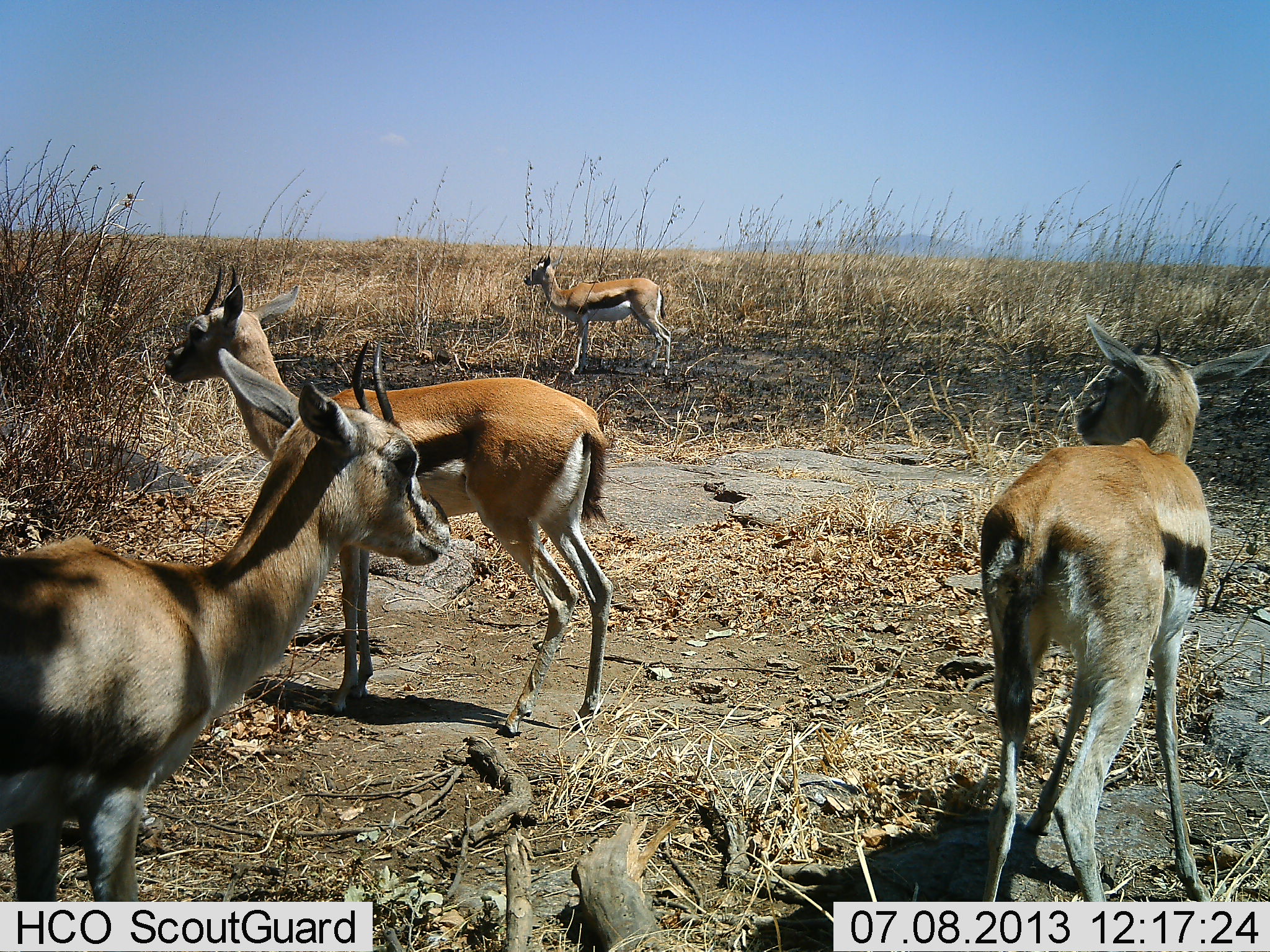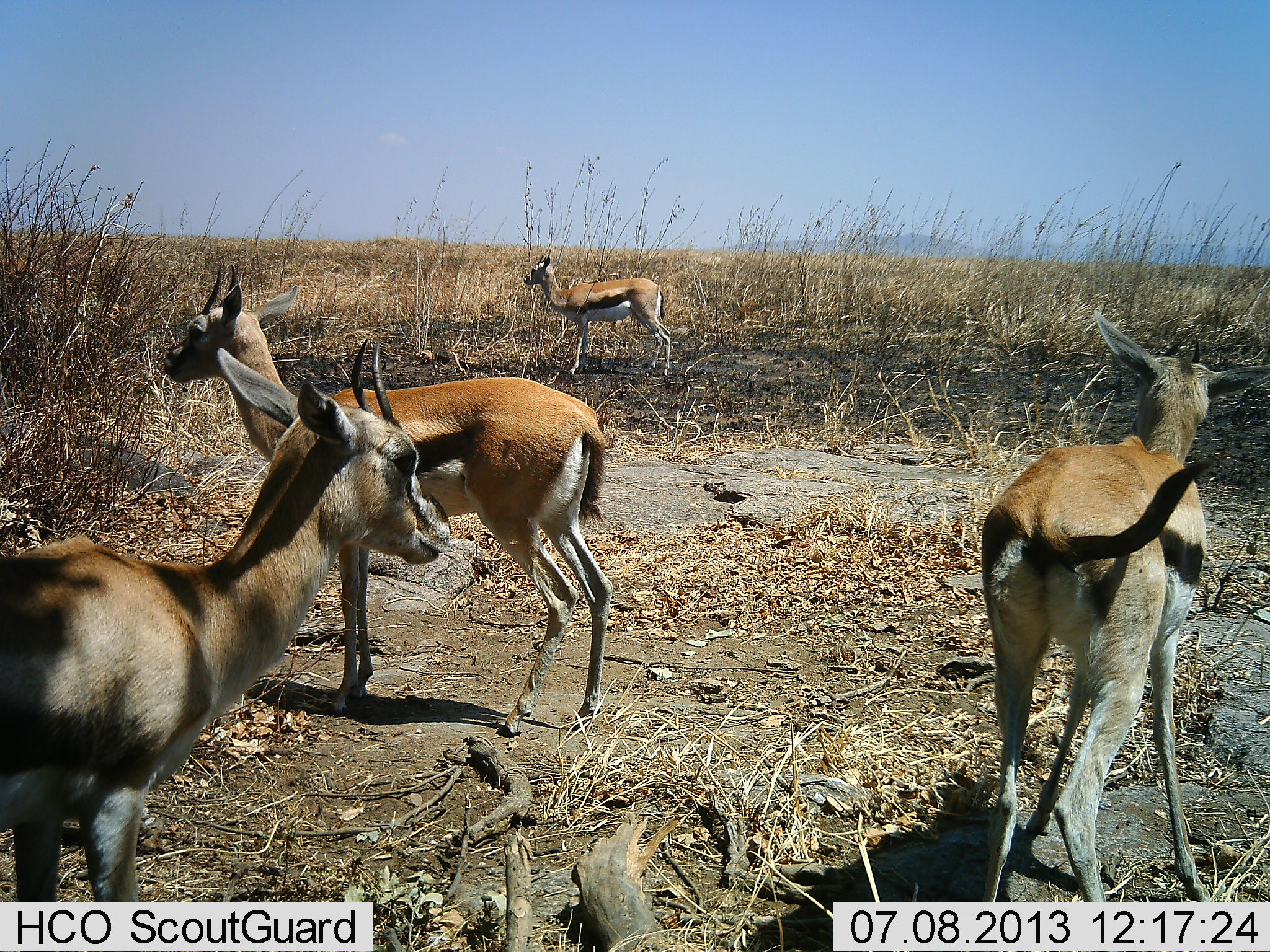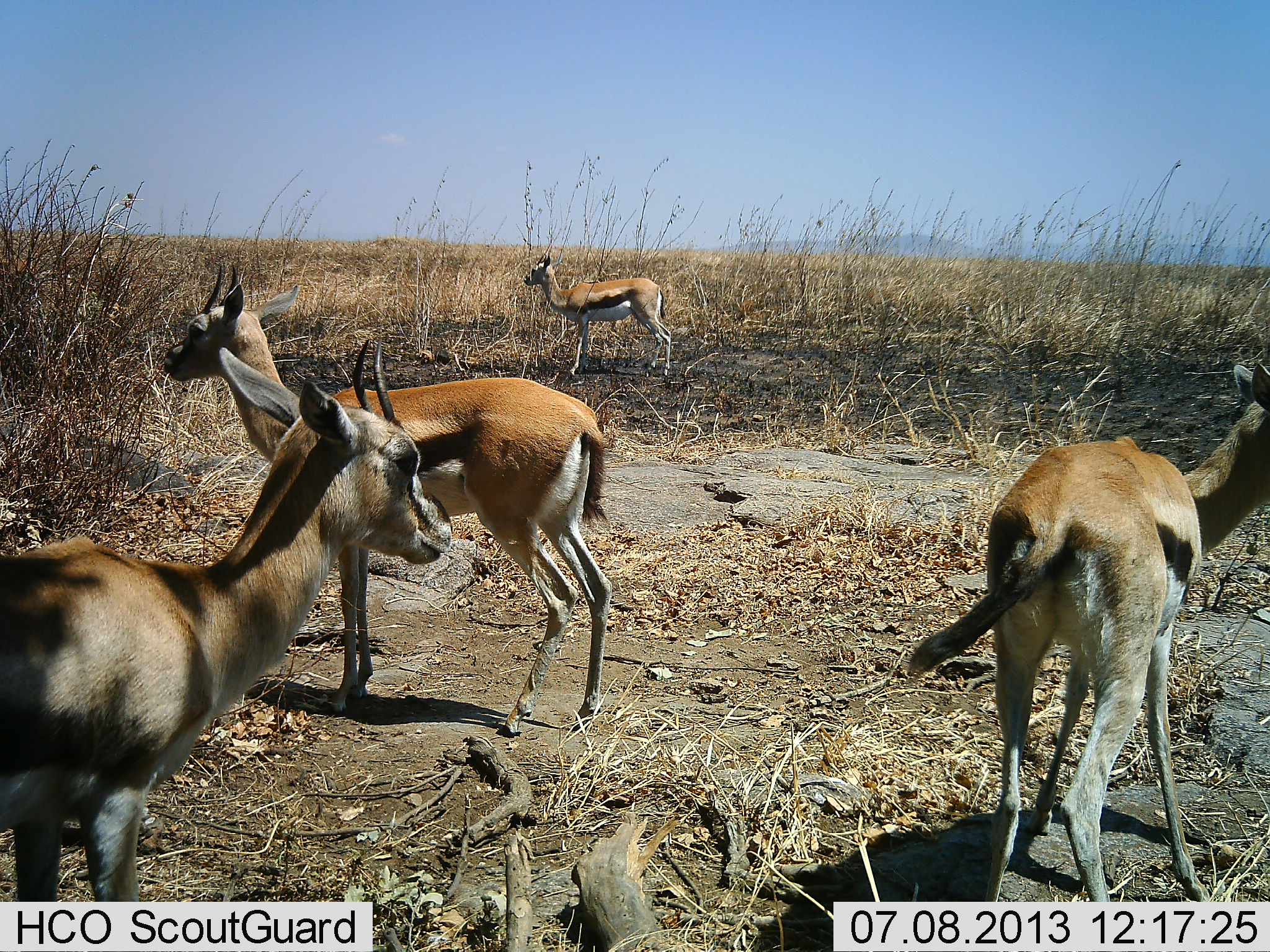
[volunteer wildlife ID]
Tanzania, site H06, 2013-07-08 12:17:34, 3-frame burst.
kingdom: Animalia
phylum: Chordata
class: Mammalia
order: Artiodactyla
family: Bovidae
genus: Eudorcas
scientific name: Eudorcas thomsonii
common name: thomson's gazelle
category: gazellethomsons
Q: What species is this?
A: Gazellethomsons (thomson's gazelle) (Eudorcas thomsonii).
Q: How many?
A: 4.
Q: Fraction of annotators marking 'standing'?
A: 100%.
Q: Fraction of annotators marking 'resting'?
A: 0%.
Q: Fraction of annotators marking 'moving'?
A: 0%.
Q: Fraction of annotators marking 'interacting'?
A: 0%.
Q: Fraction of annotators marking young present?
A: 0%.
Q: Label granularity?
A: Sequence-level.